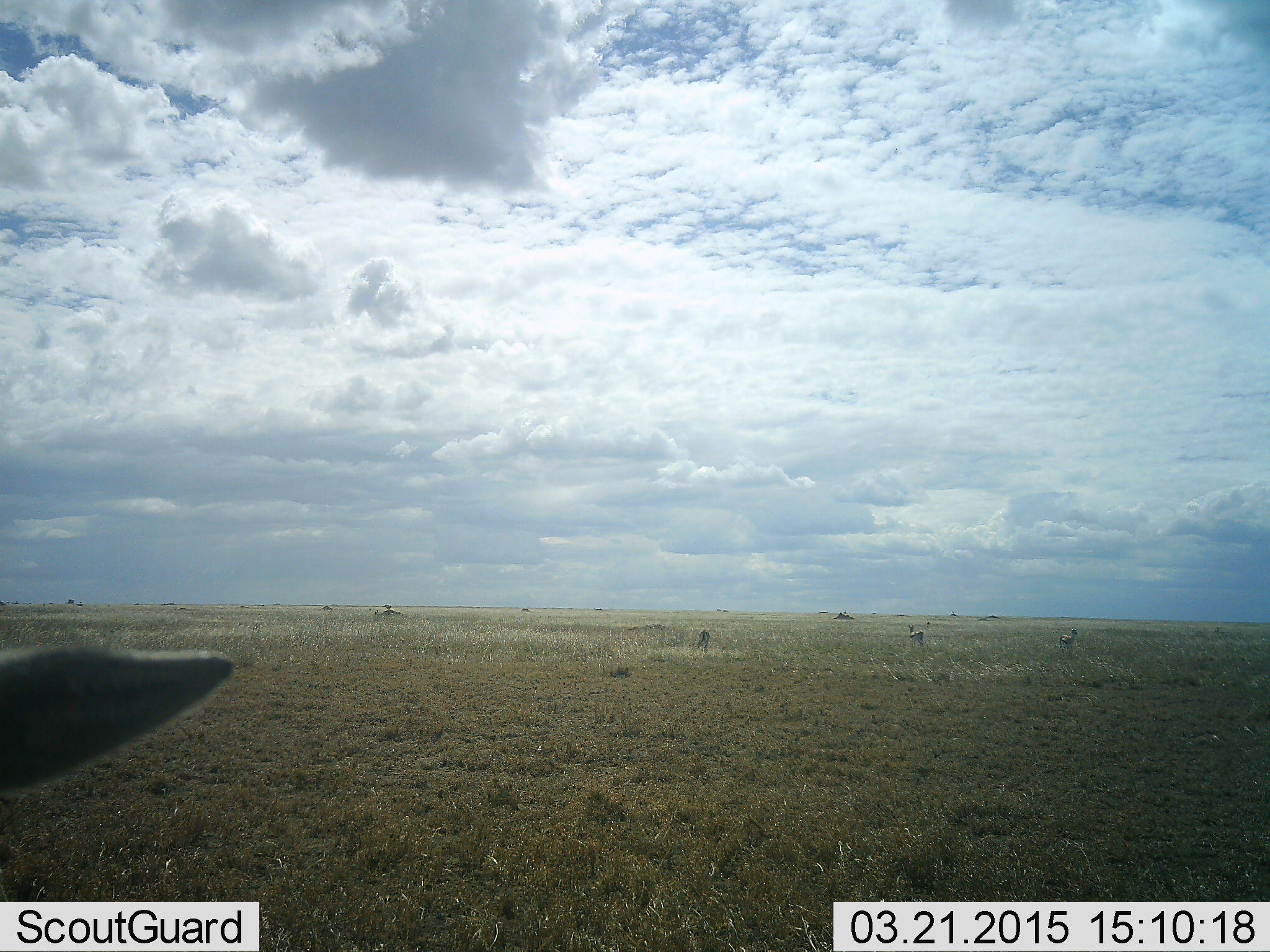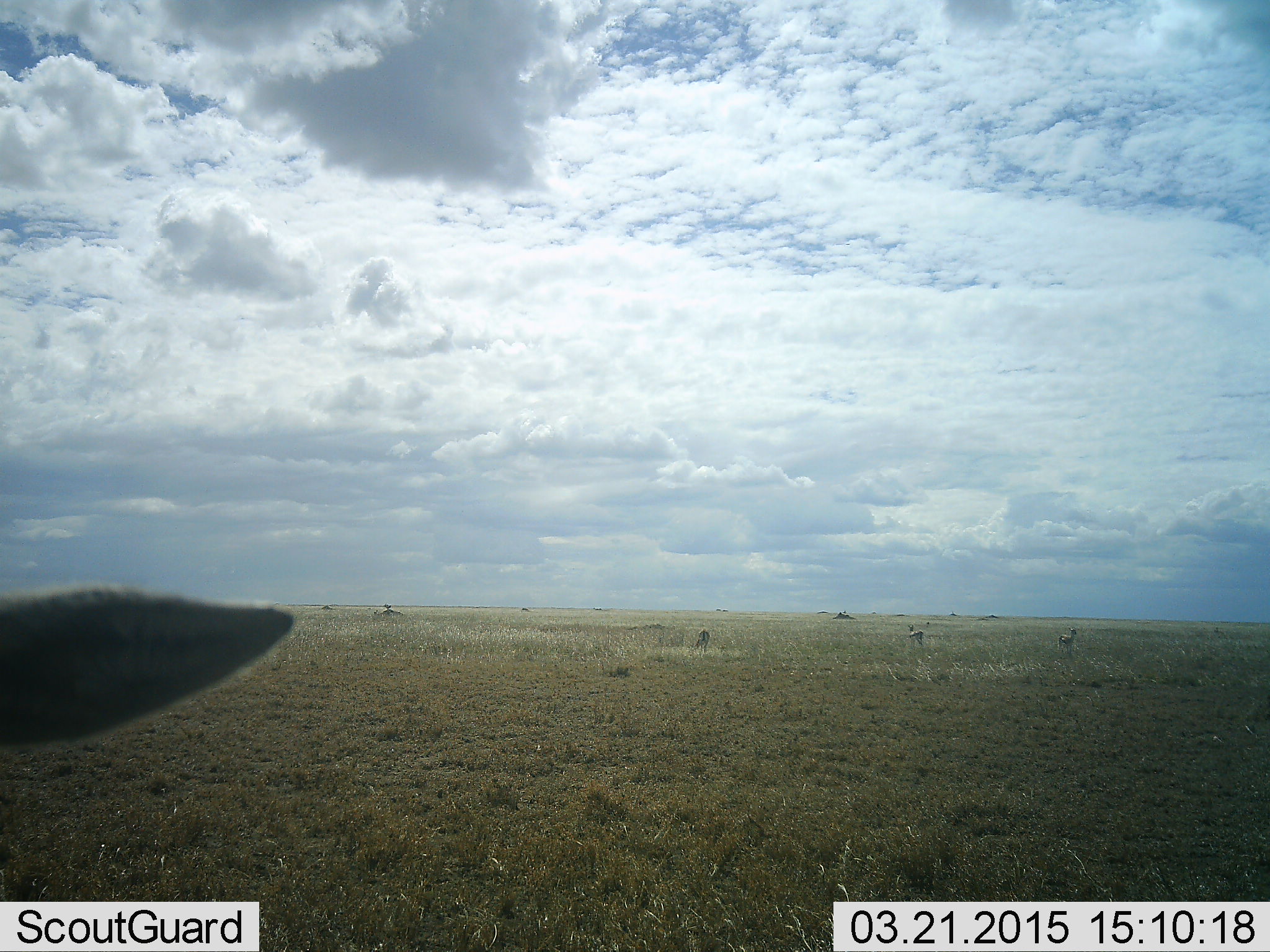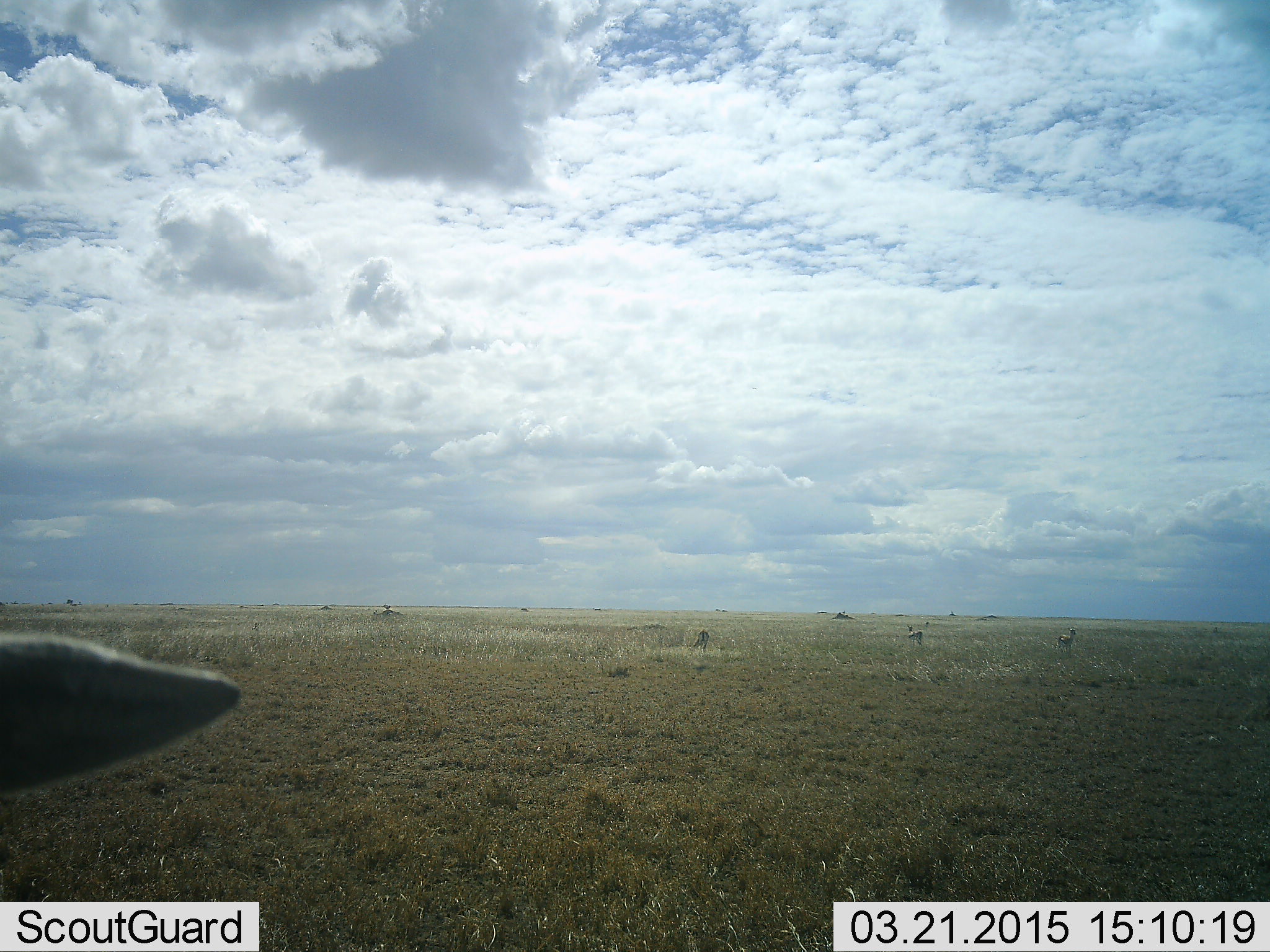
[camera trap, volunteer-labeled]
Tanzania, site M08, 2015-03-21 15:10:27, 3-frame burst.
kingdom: Animalia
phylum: Chordata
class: Mammalia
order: Artiodactyla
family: Bovidae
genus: Eudorcas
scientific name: Eudorcas thomsonii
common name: thomson's gazelle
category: gazellethomsons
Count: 4.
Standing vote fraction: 80%.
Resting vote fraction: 10%.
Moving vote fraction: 0%.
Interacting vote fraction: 0%.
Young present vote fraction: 0%.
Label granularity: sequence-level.